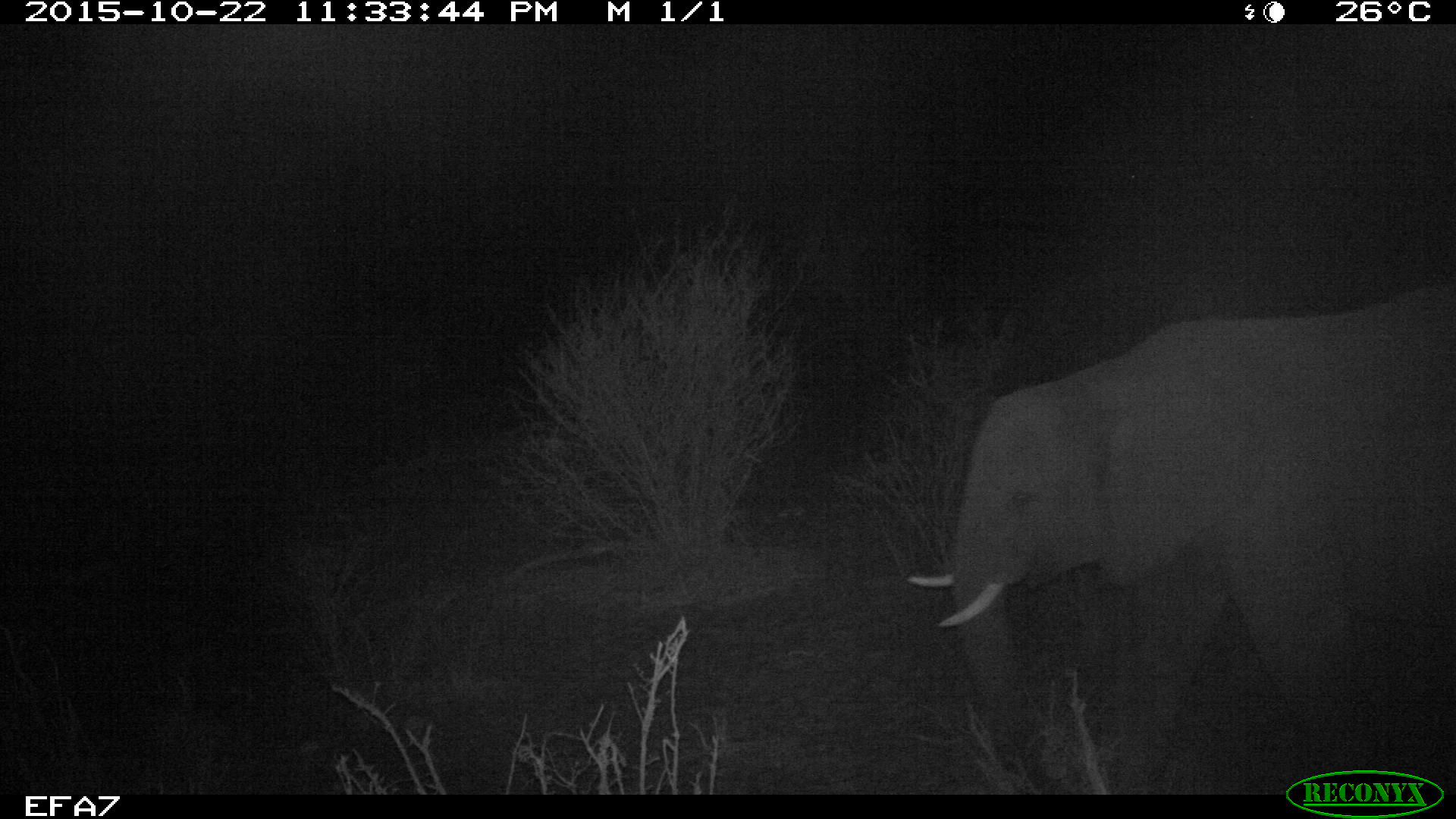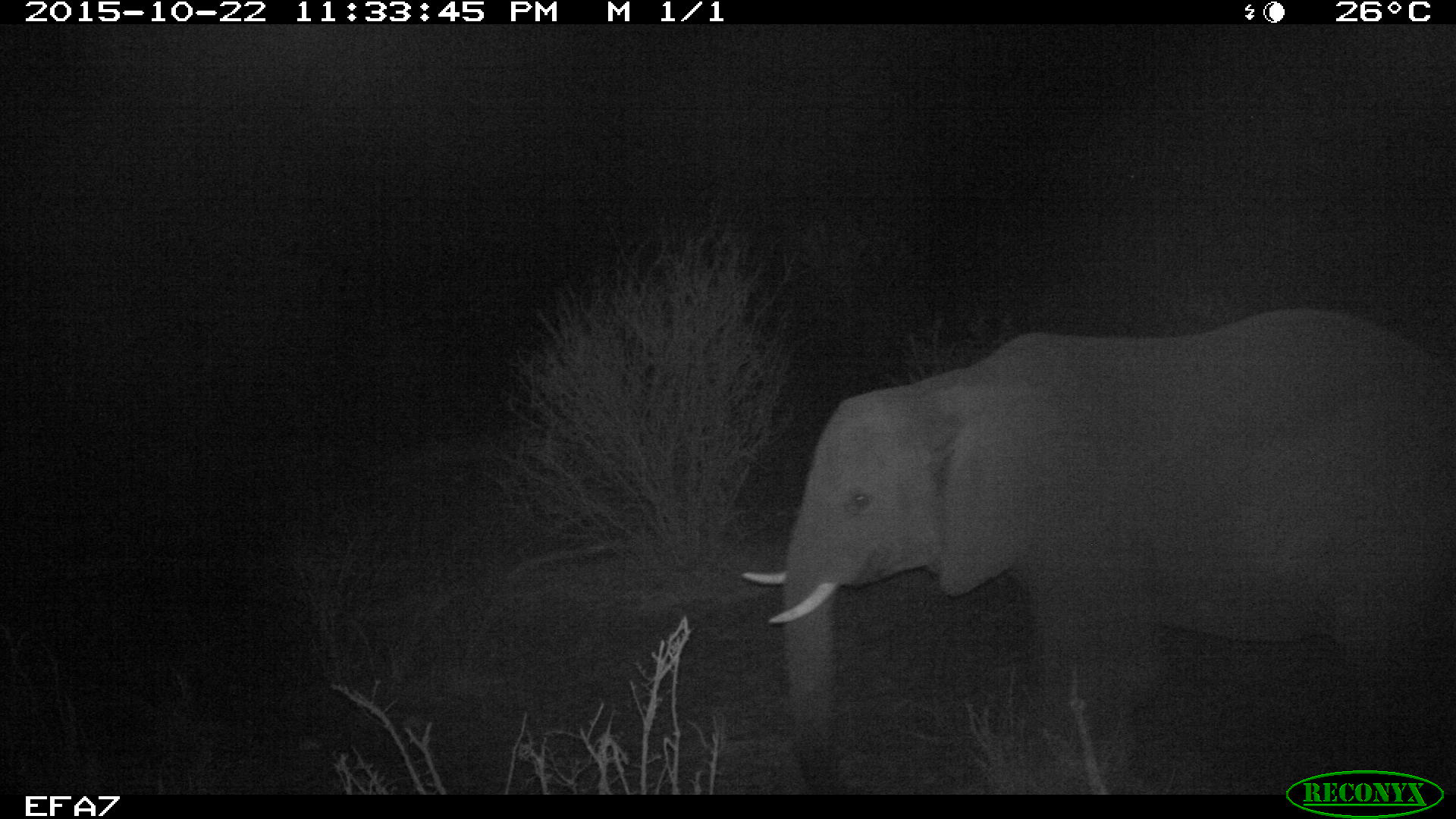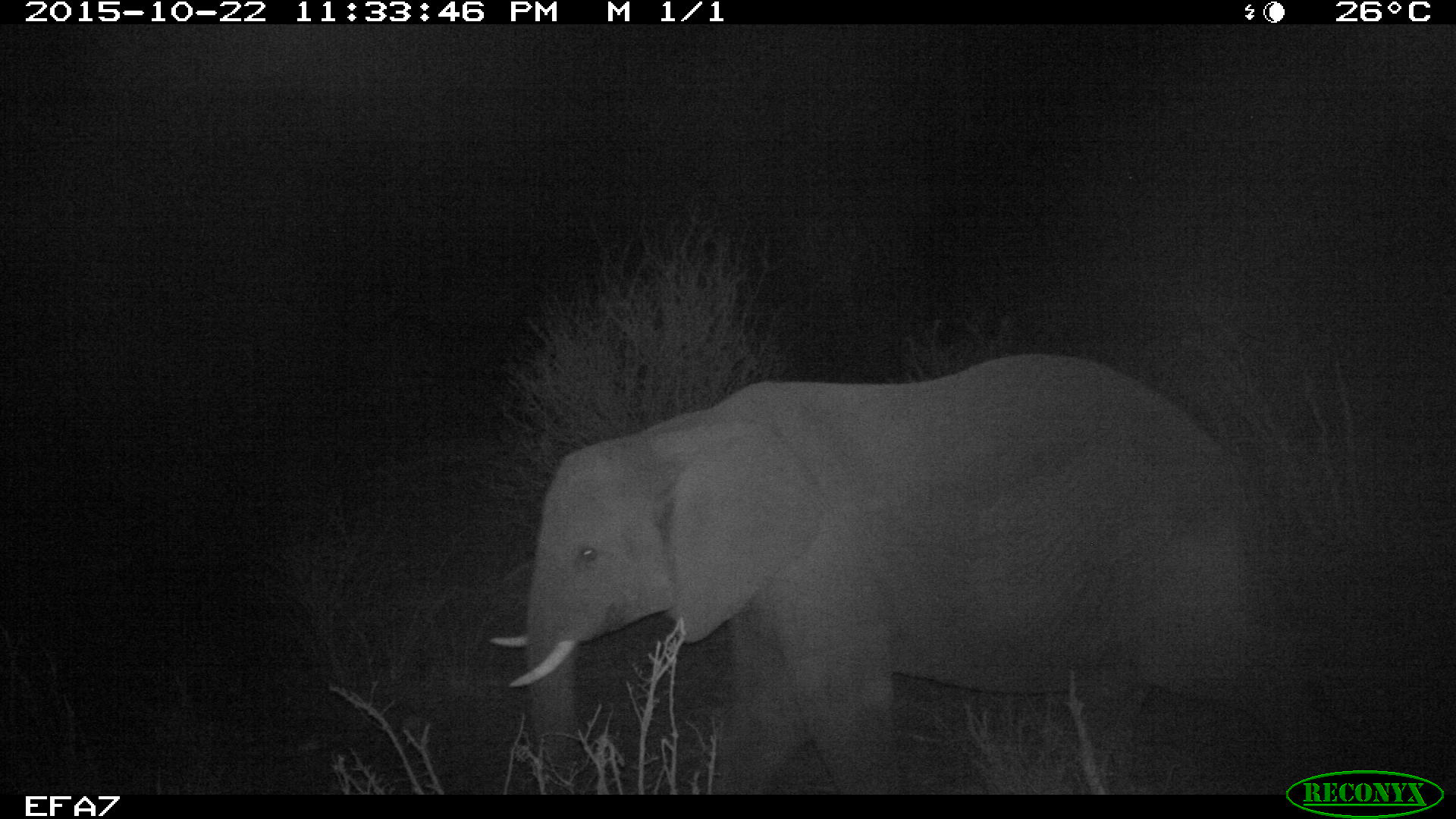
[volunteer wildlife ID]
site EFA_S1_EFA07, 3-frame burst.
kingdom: Animalia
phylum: Chordata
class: Mammalia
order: Proboscidea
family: Elephantidae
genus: Loxodonta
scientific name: Loxodonta africana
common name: african bush elephant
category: elephant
Elephant (african bush elephant) (Loxodonta africana), count 1. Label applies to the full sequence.